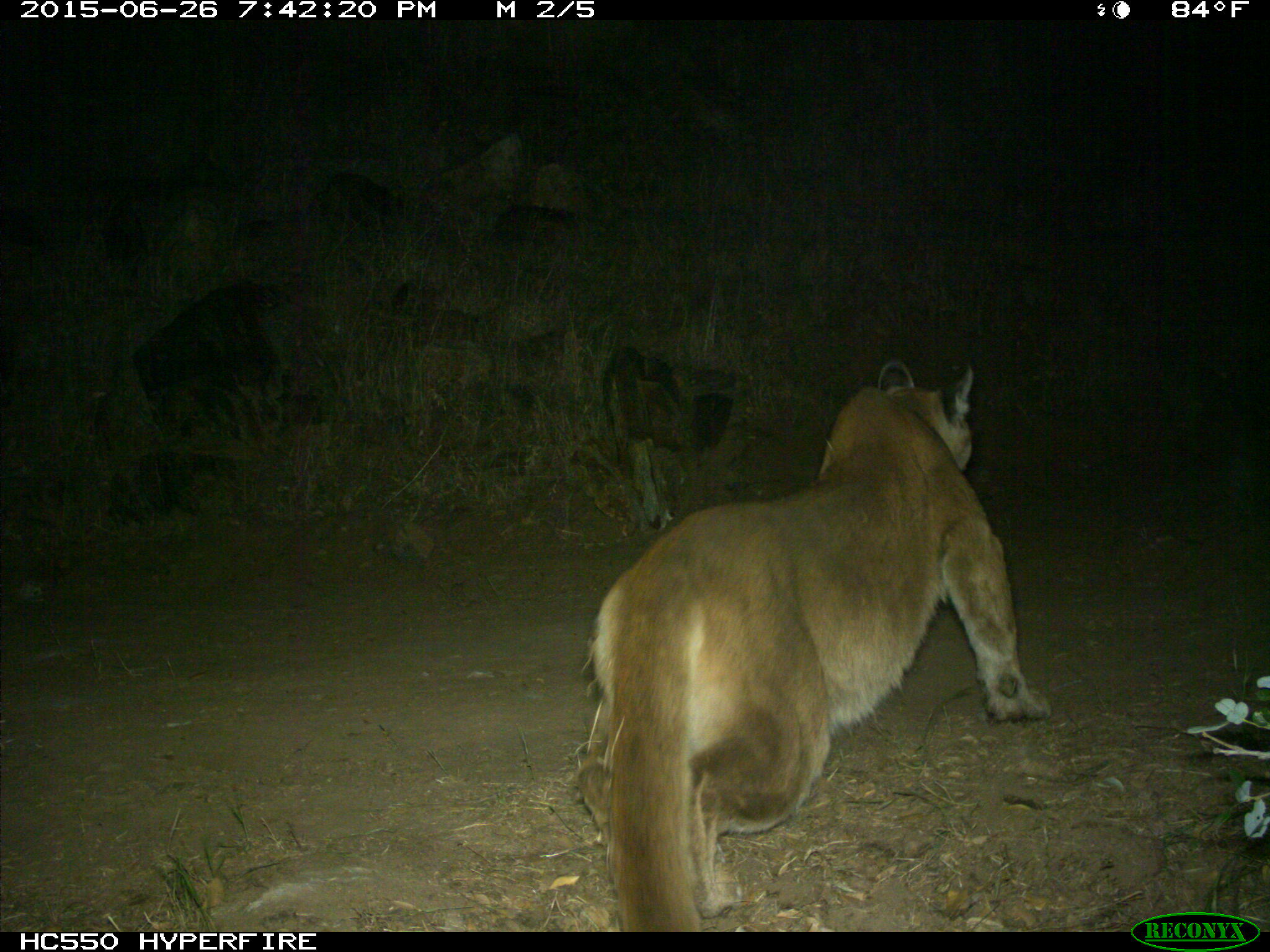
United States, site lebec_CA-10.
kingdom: Animalia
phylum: Chordata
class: Mammalia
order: Carnivora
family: Felidae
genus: Puma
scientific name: Puma concolor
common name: mountain lion